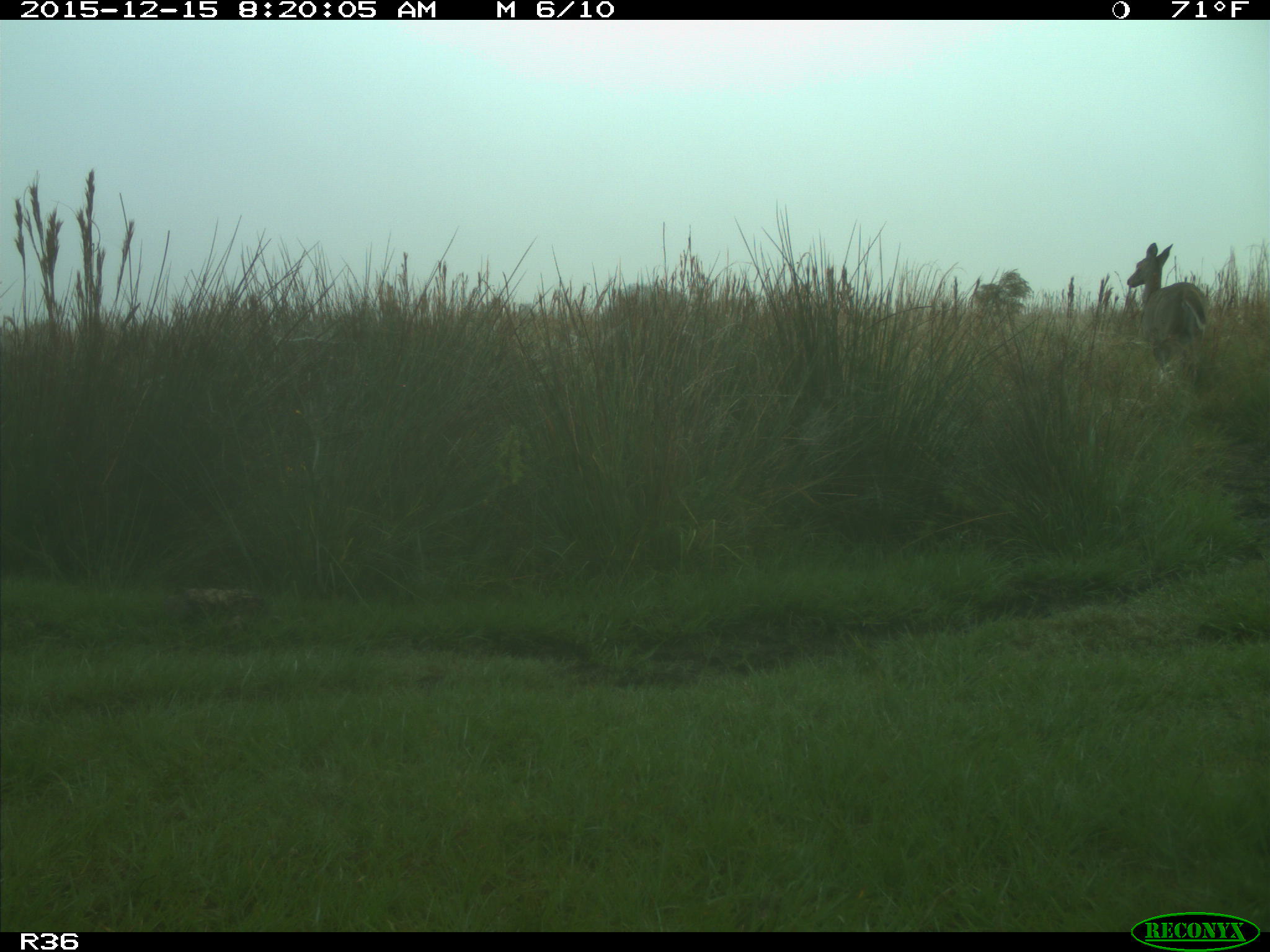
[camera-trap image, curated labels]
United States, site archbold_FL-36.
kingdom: Animalia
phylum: Chordata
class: Mammalia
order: Artiodactyla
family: Cervidae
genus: Odocoileus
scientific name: Odocoileus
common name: deer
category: unidentified deer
Unidentified deer (deer) (Odocoileus).